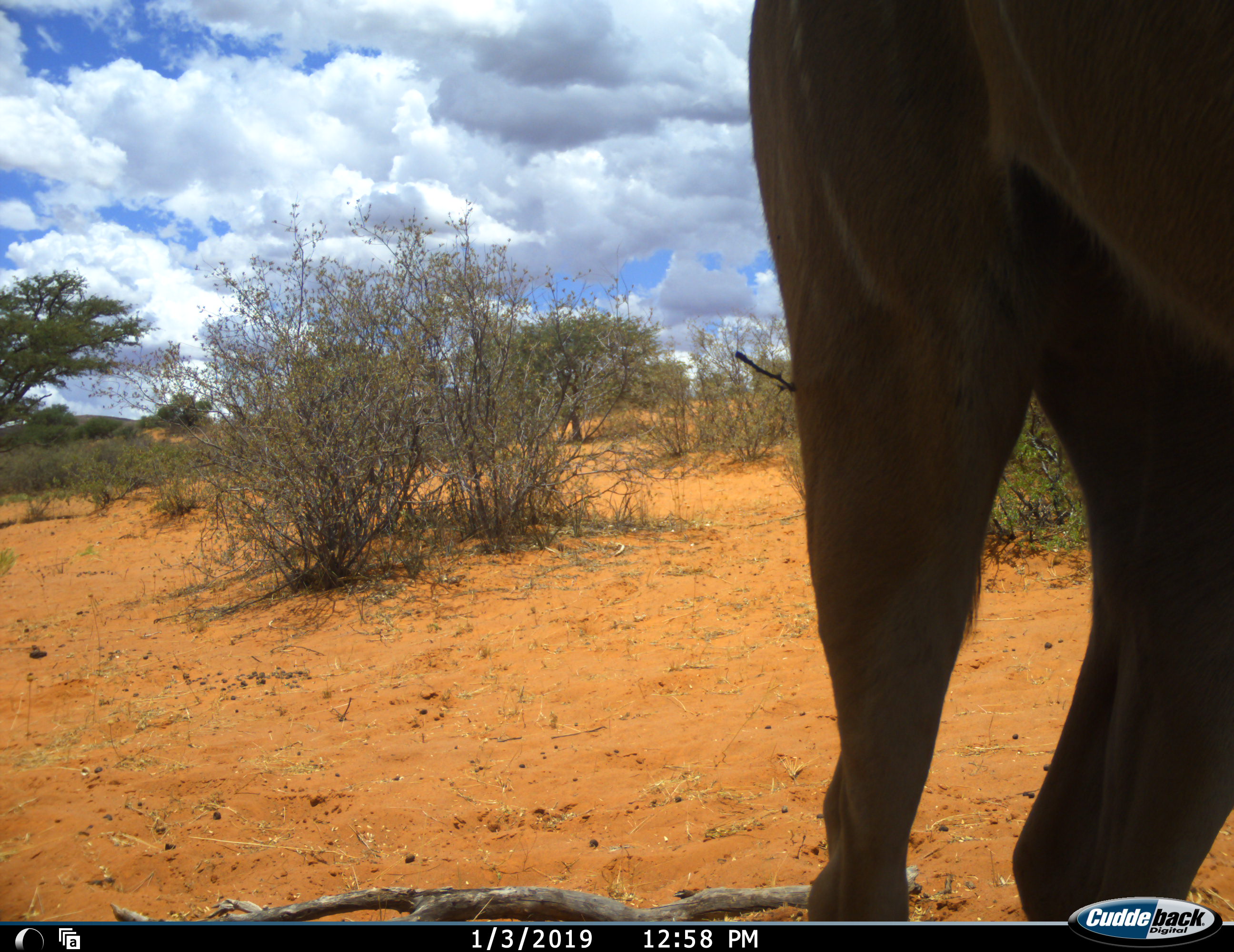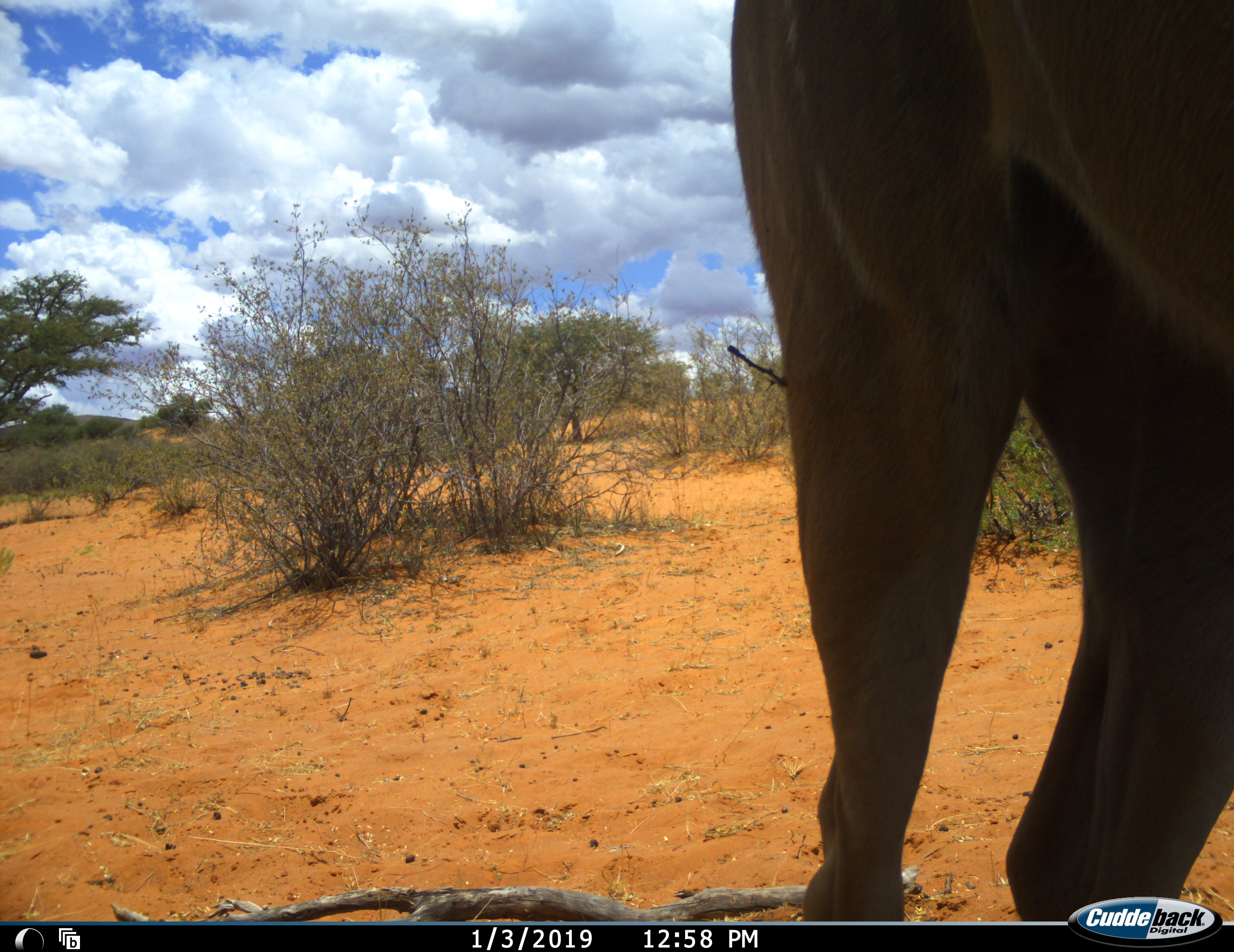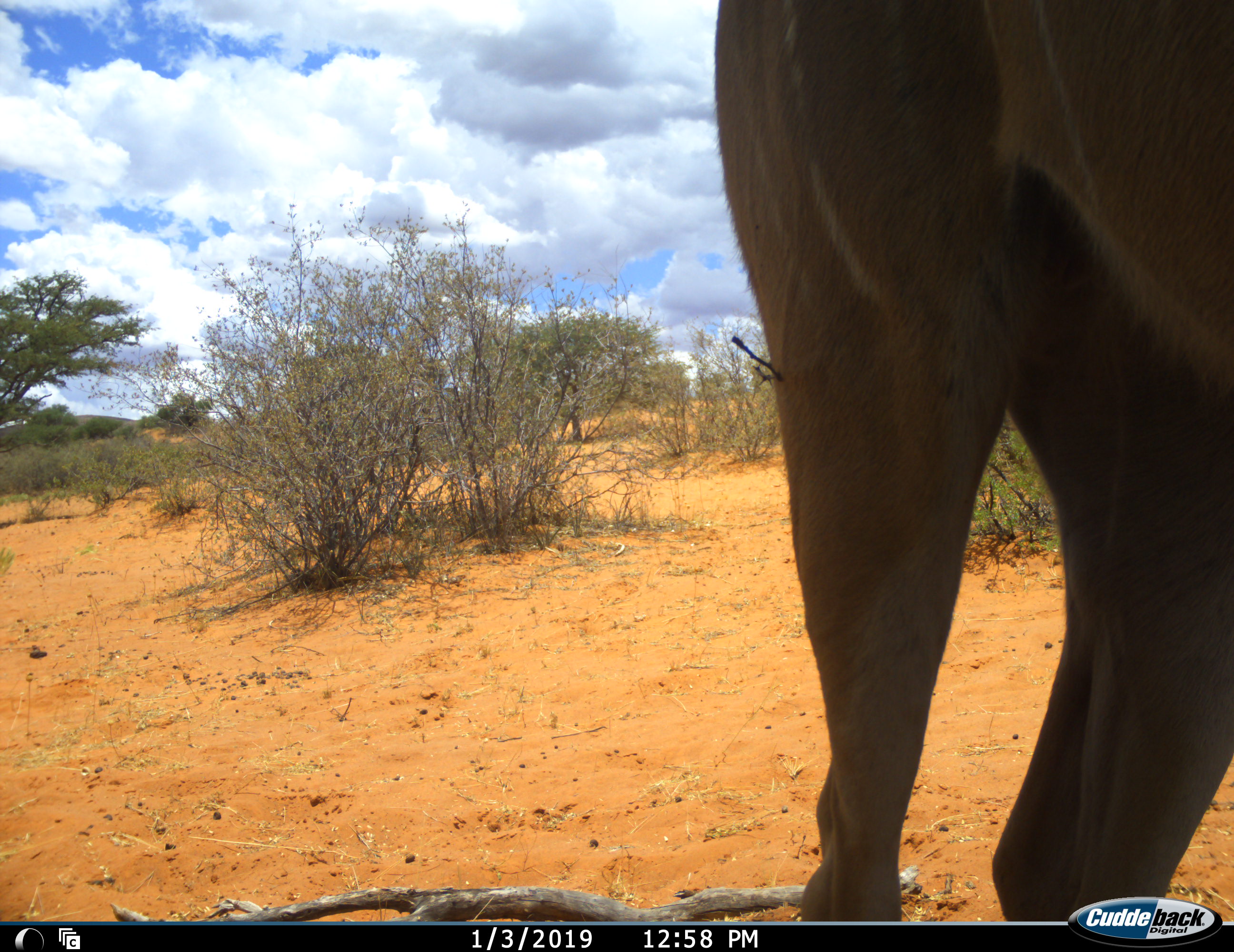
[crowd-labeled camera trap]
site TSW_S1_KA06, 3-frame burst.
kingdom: Animalia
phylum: Chordata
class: Mammalia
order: Artiodactyla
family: Bovidae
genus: Tragelaphus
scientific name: Tragelaphus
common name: kudu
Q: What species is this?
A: Kudu (Tragelaphus).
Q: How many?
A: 1.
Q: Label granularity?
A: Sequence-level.